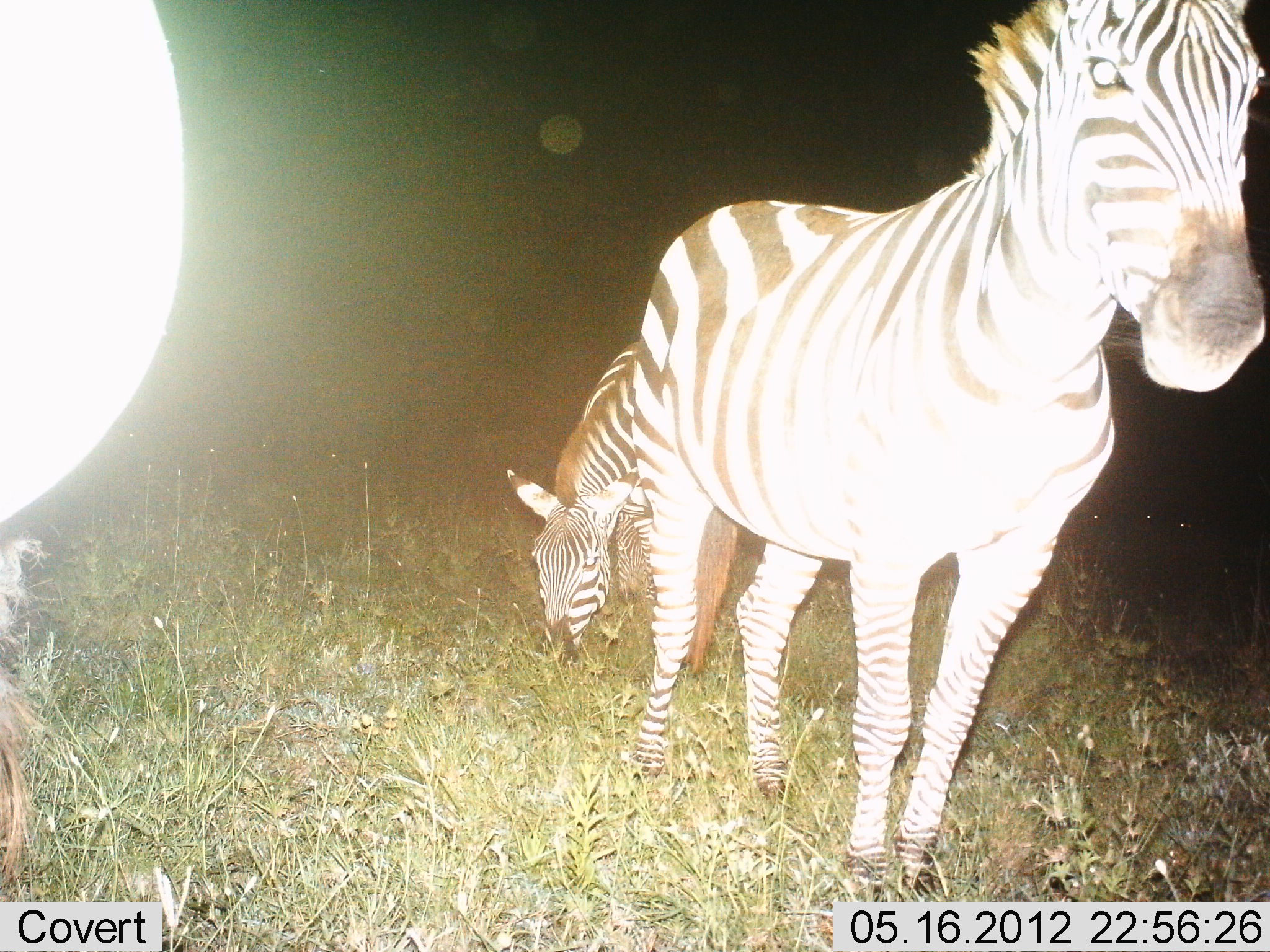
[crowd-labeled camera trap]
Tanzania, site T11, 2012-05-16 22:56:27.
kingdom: Animalia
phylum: Chordata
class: Mammalia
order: Perissodactyla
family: Equidae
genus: Equus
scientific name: Equus quagga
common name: plains zebra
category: zebra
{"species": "zebra (plains zebra) (Equus quagga)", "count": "3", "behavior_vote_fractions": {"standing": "100%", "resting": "0%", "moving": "0%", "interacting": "0%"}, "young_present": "0%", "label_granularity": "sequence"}